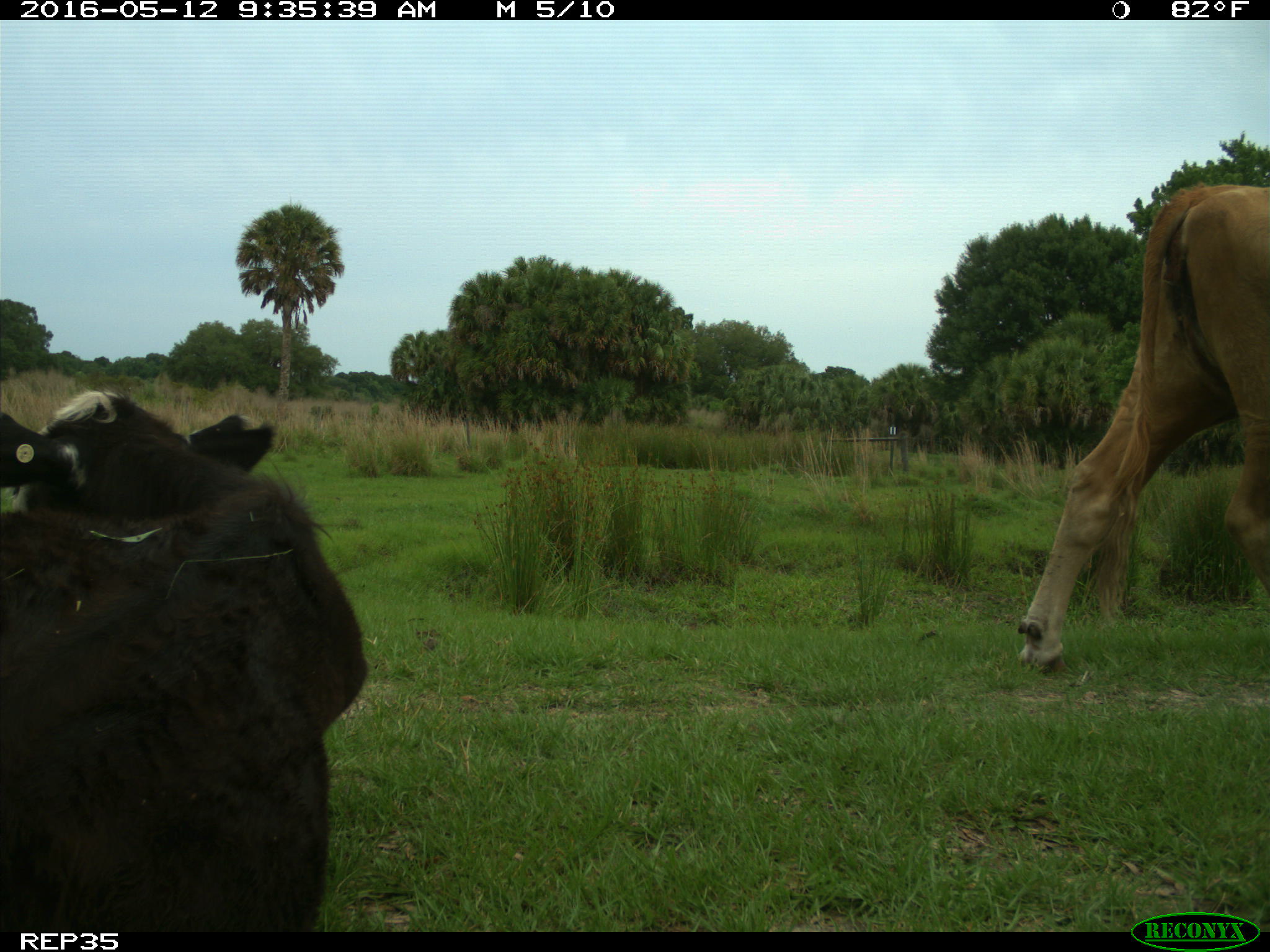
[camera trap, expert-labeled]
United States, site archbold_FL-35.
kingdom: Animalia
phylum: Chordata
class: Mammalia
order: Artiodactyla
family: Bovidae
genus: Bos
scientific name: Bos taurus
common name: domestic cow